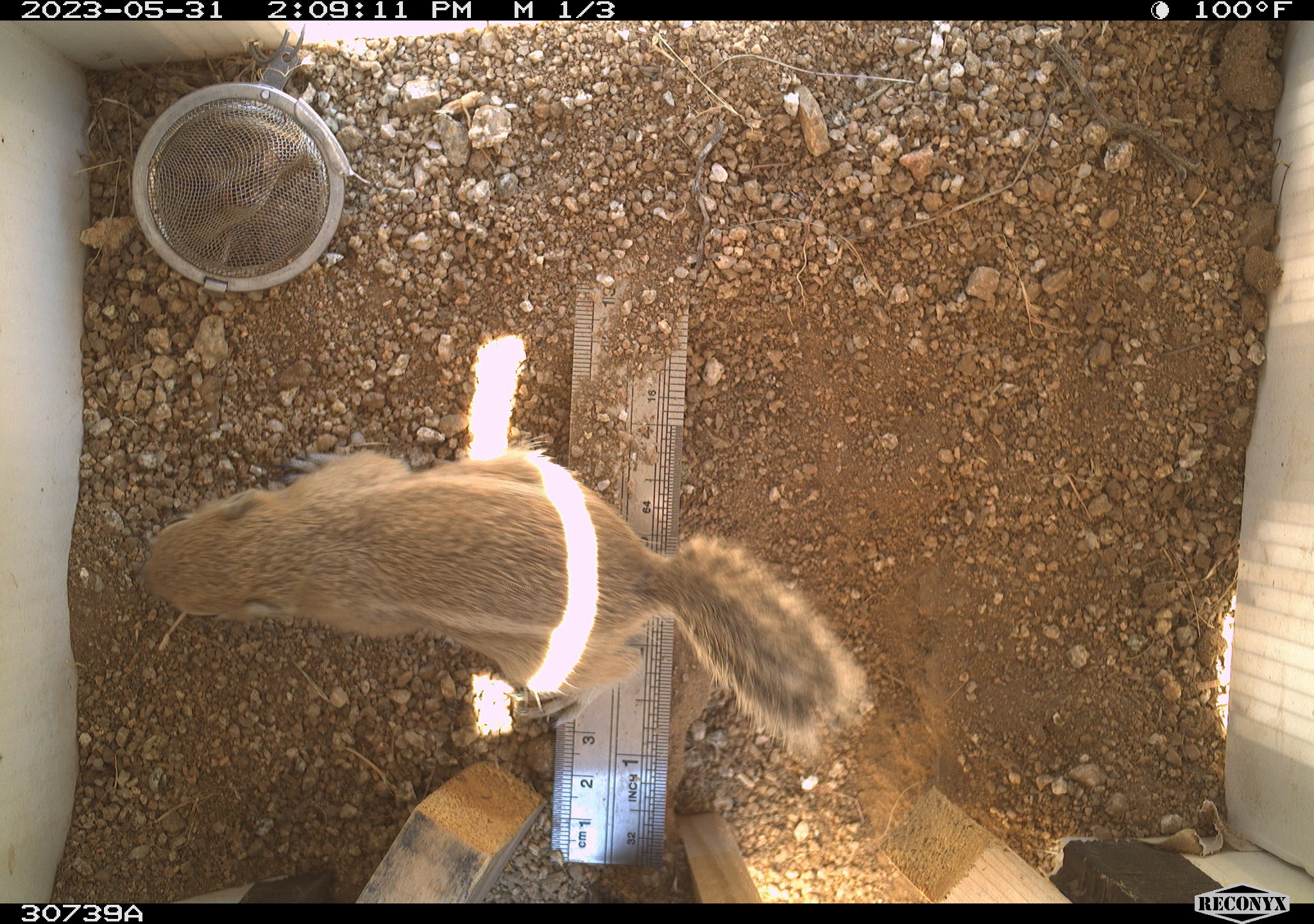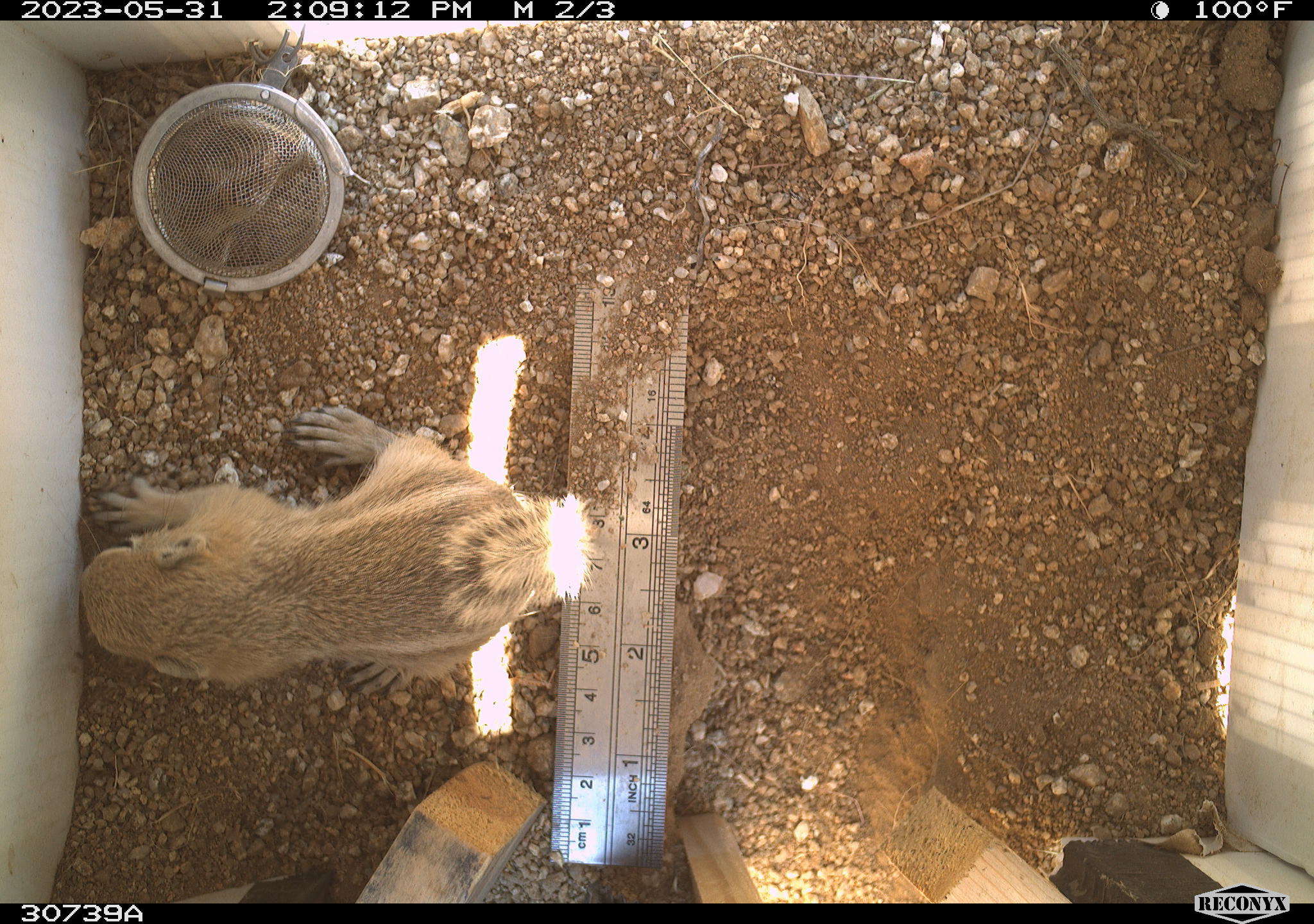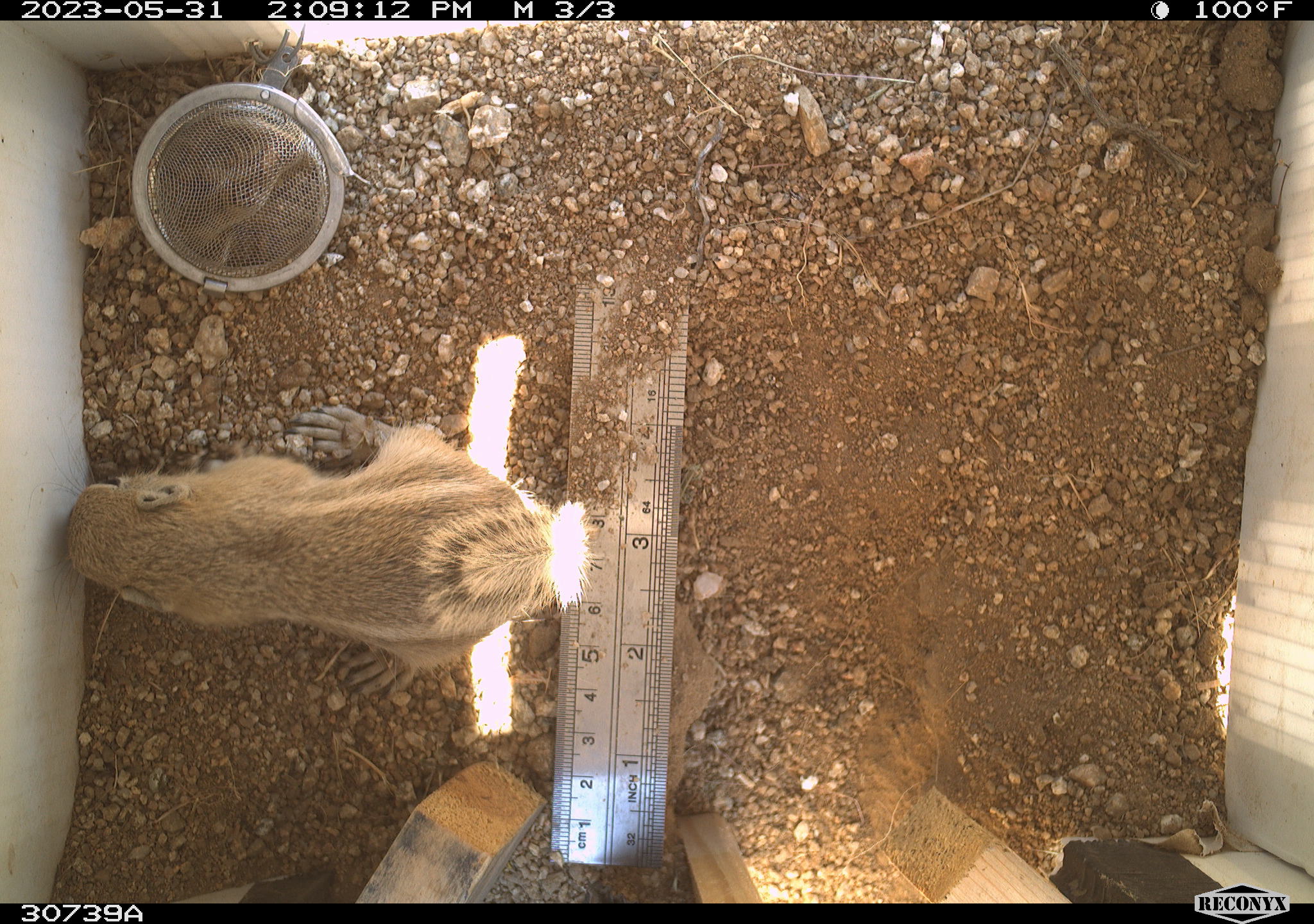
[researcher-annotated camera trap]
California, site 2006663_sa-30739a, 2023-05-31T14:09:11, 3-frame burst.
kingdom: Animalia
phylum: Chordata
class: Mammalia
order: Rodentia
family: Sciuridae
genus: Ammospermophilus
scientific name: Ammospermophilus leucurus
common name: white-tailed antelope squirrel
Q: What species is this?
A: White-tailed antelope squirrel (Ammospermophilus leucurus).